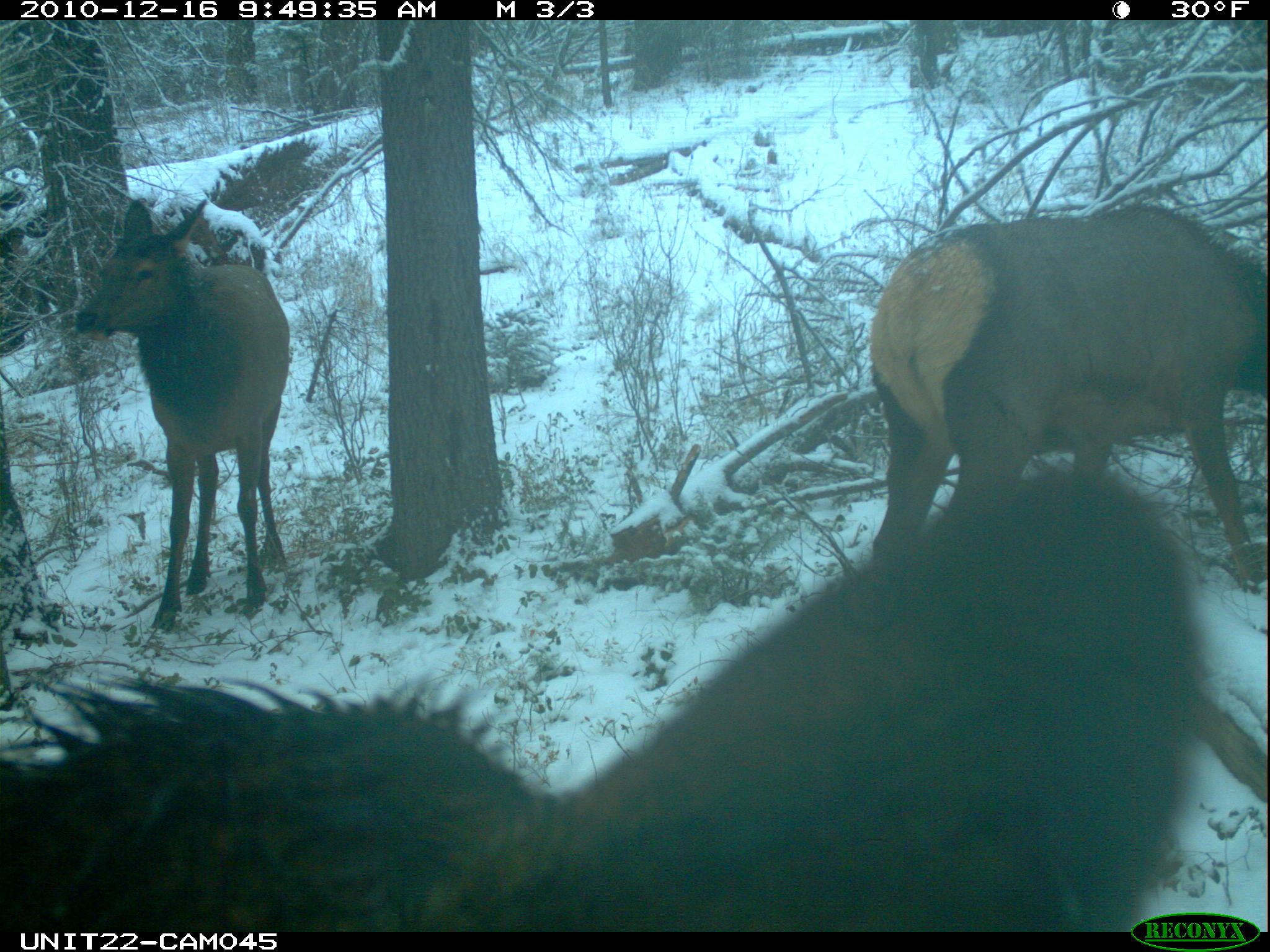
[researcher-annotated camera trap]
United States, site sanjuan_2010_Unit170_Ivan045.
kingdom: Animalia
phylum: Chordata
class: Mammalia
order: Artiodactyla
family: Cervidae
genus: Cervus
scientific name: Cervus elaphus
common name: red deer